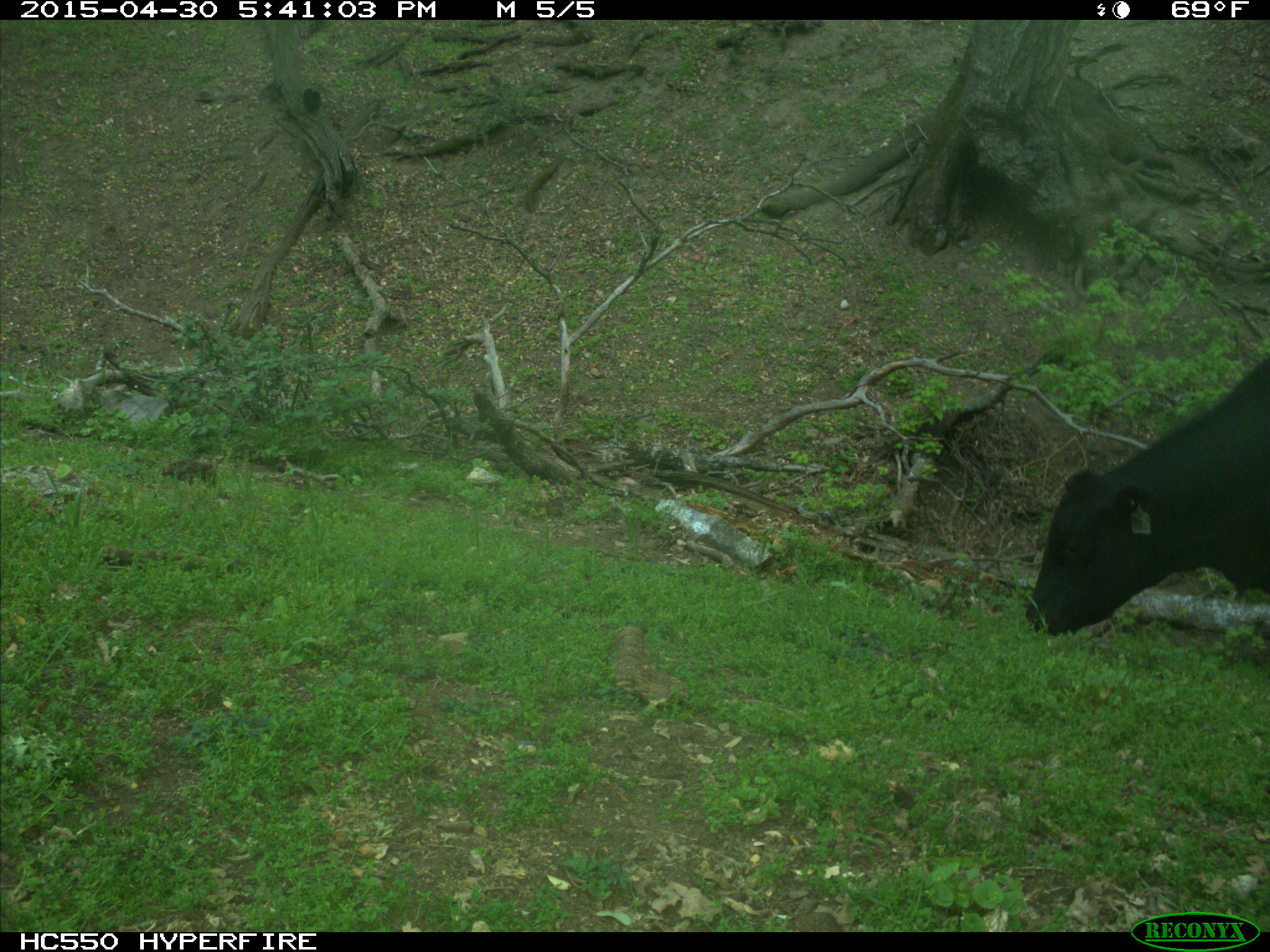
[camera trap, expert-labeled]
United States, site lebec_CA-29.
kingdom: Animalia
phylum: Chordata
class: Mammalia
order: Artiodactyla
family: Bovidae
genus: Bos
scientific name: Bos taurus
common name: domestic cow